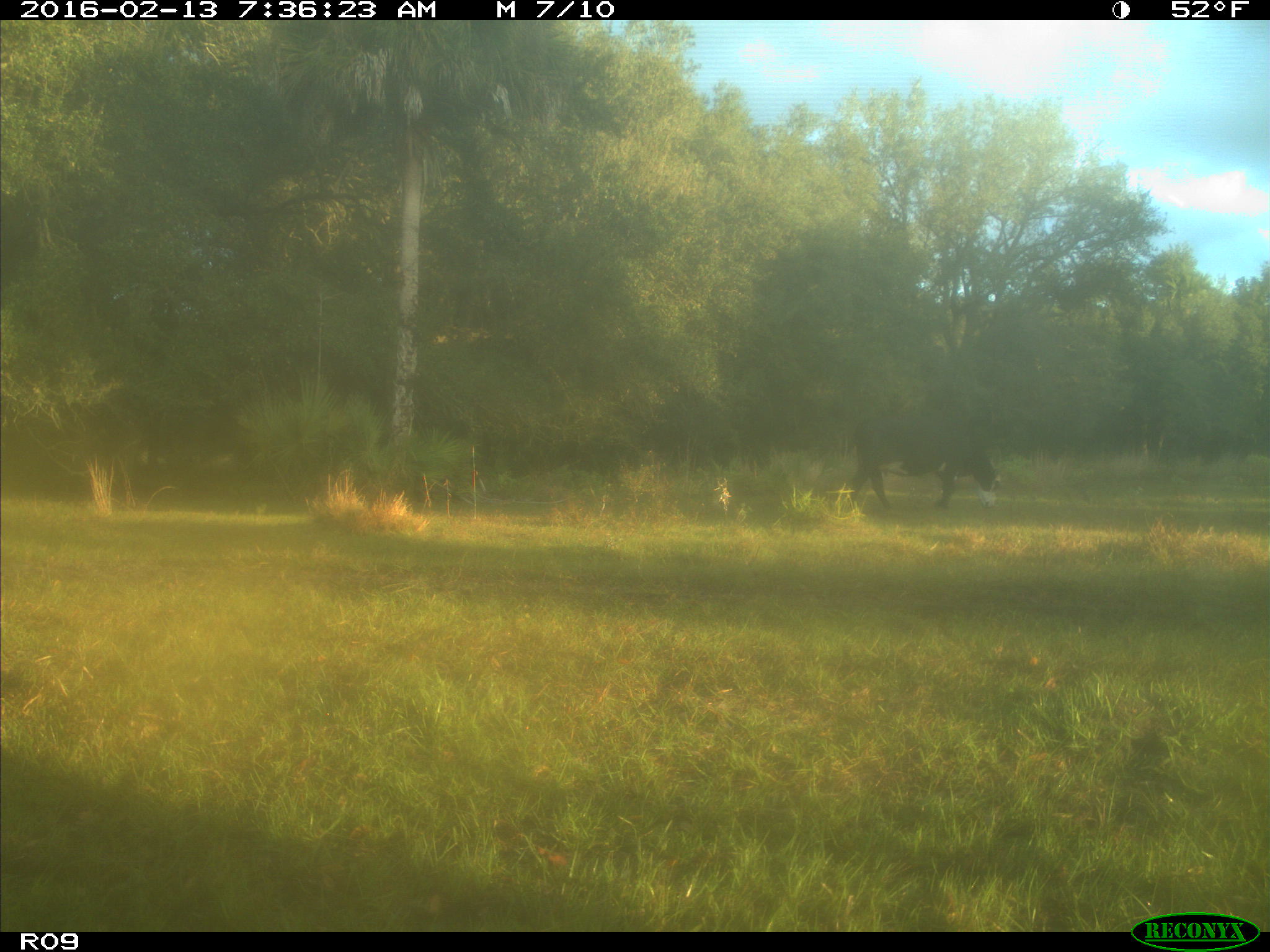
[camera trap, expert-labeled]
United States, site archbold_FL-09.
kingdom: Animalia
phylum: Chordata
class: Mammalia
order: Artiodactyla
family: Bovidae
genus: Bos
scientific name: Bos taurus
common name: domestic cow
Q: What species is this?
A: Bos taurus (domestic cow).